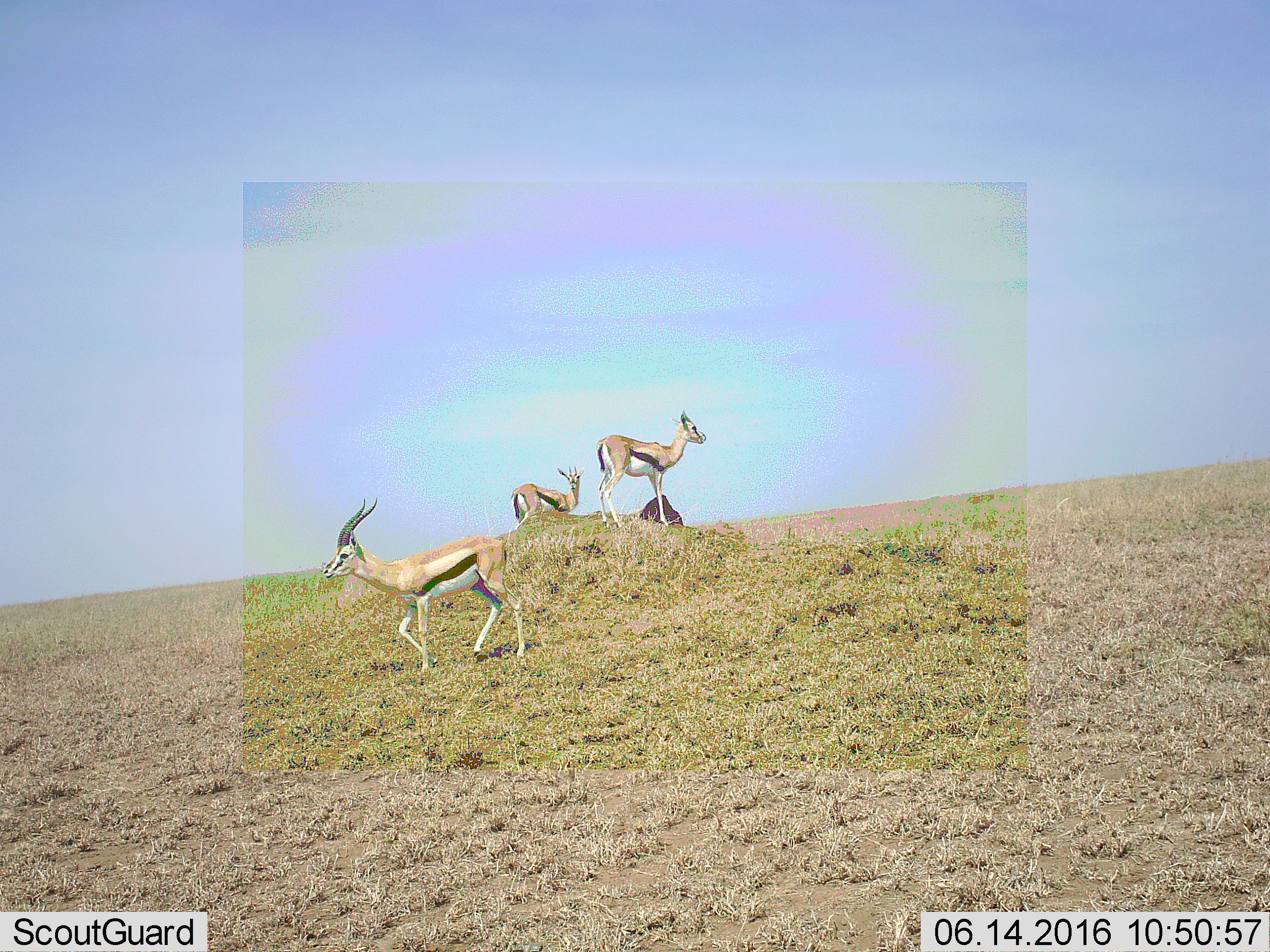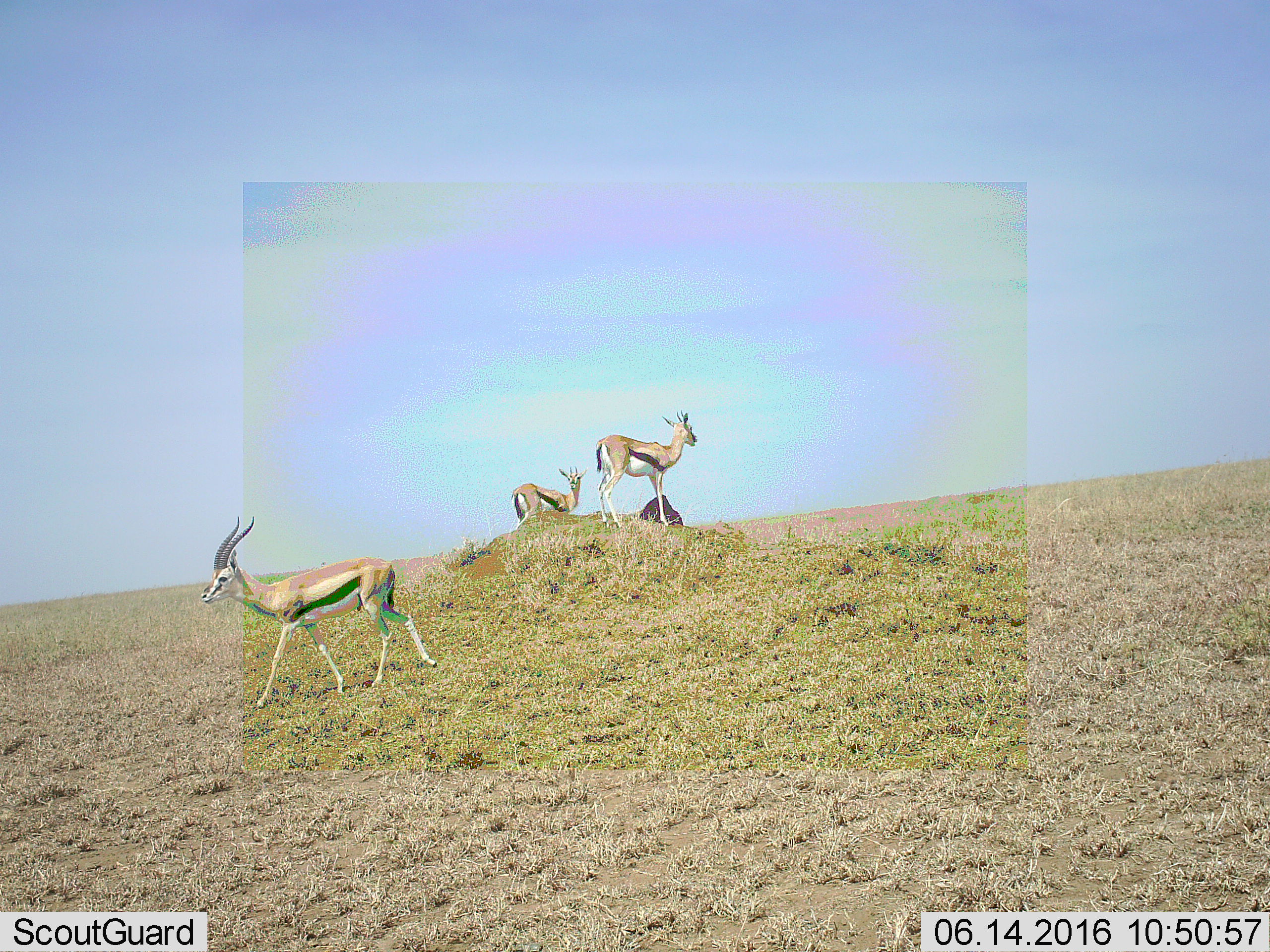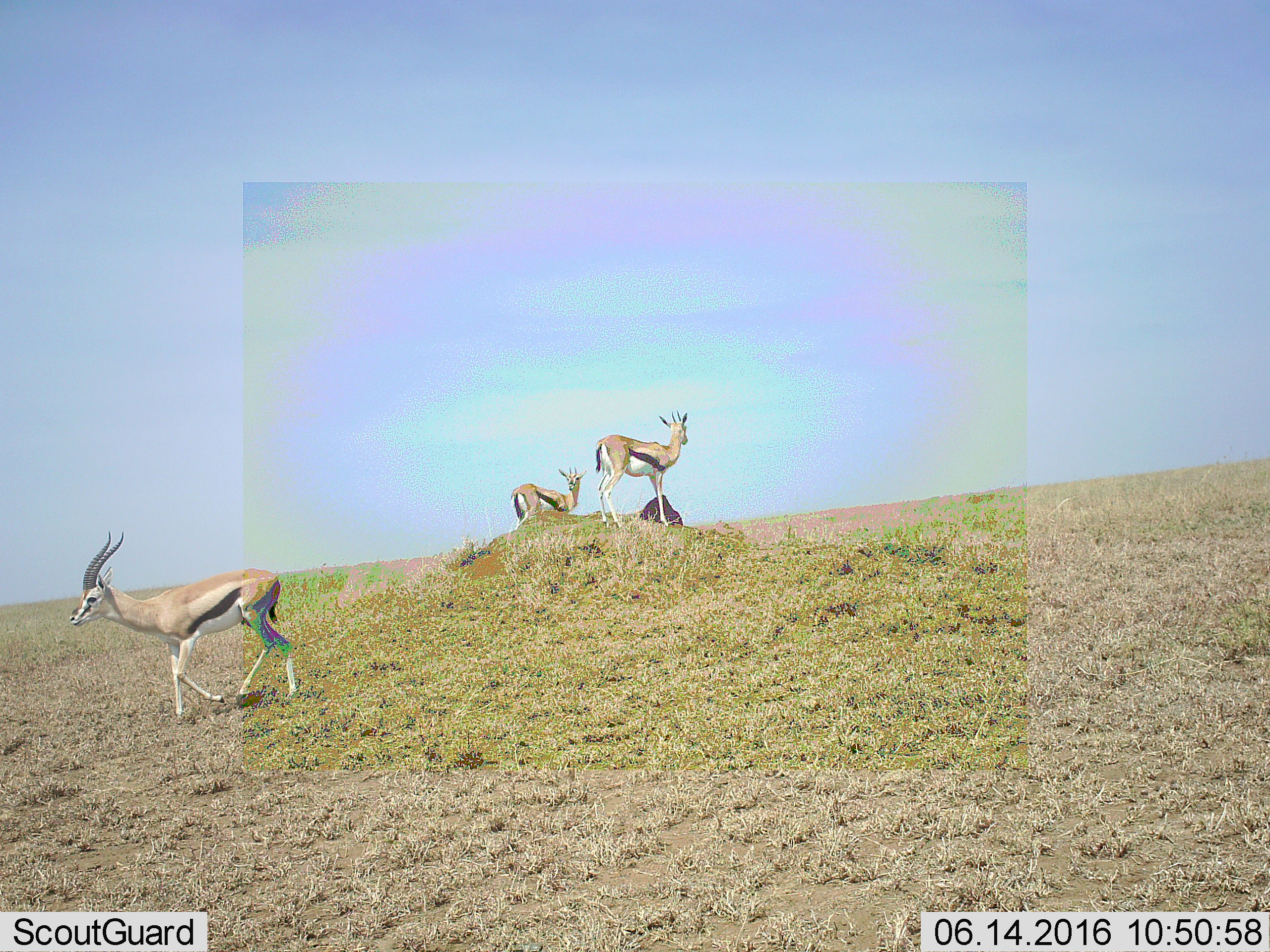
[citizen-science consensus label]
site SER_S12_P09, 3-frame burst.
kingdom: Animalia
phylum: Chordata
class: Mammalia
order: Artiodactyla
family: Bovidae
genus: Eudorcas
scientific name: Eudorcas thomsonii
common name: thomson's gazelle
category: gazellethomsons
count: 3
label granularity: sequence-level